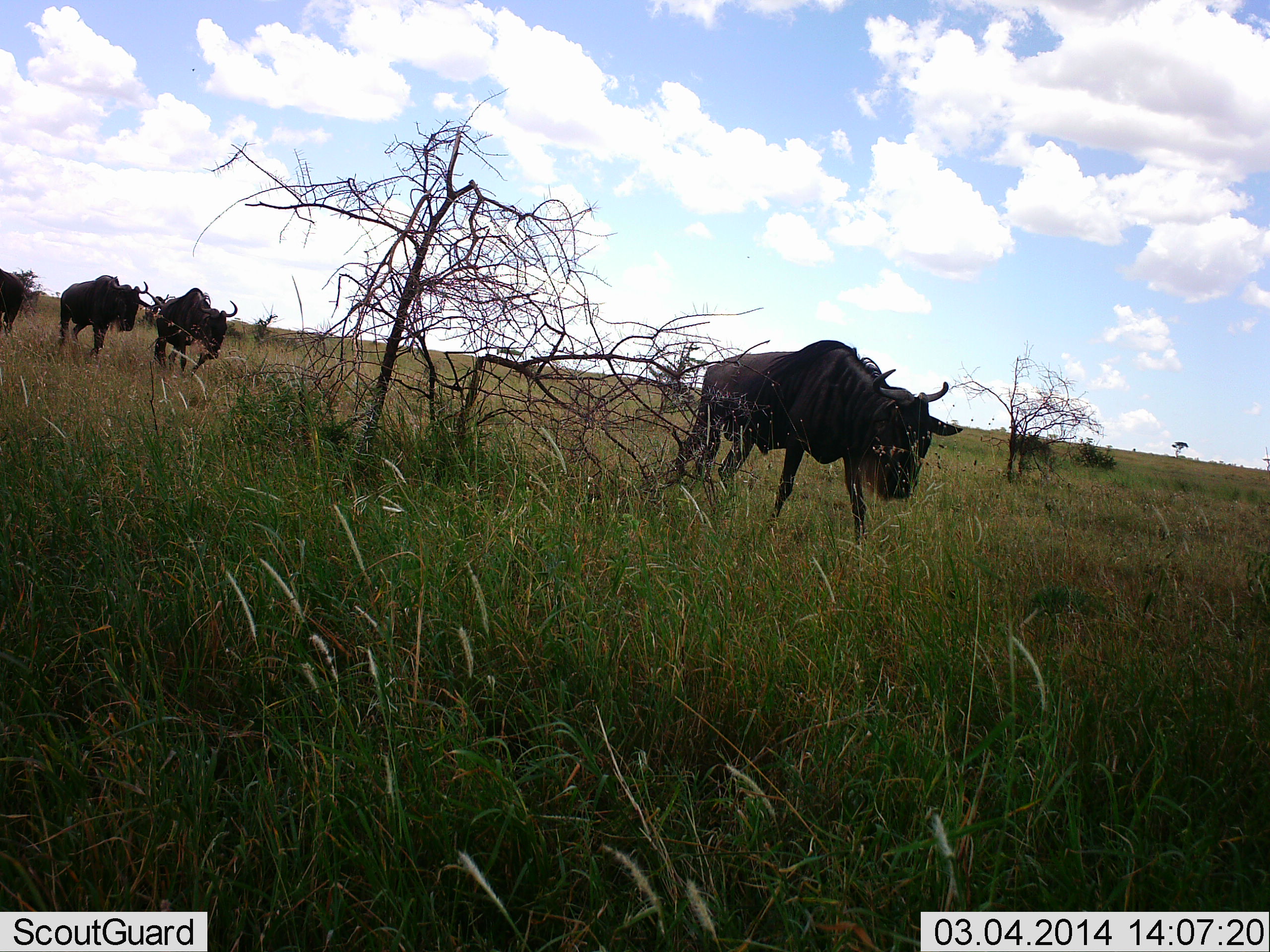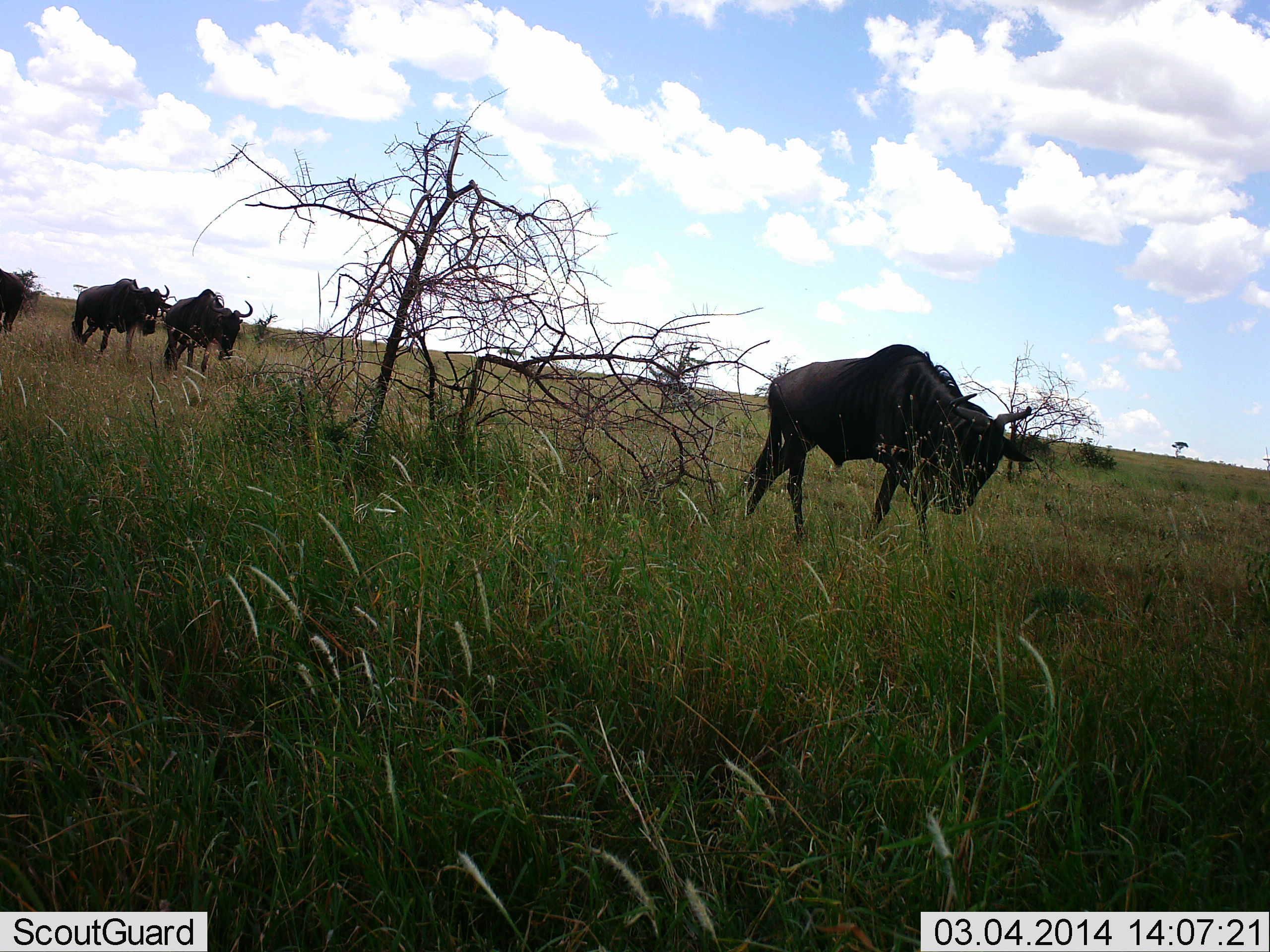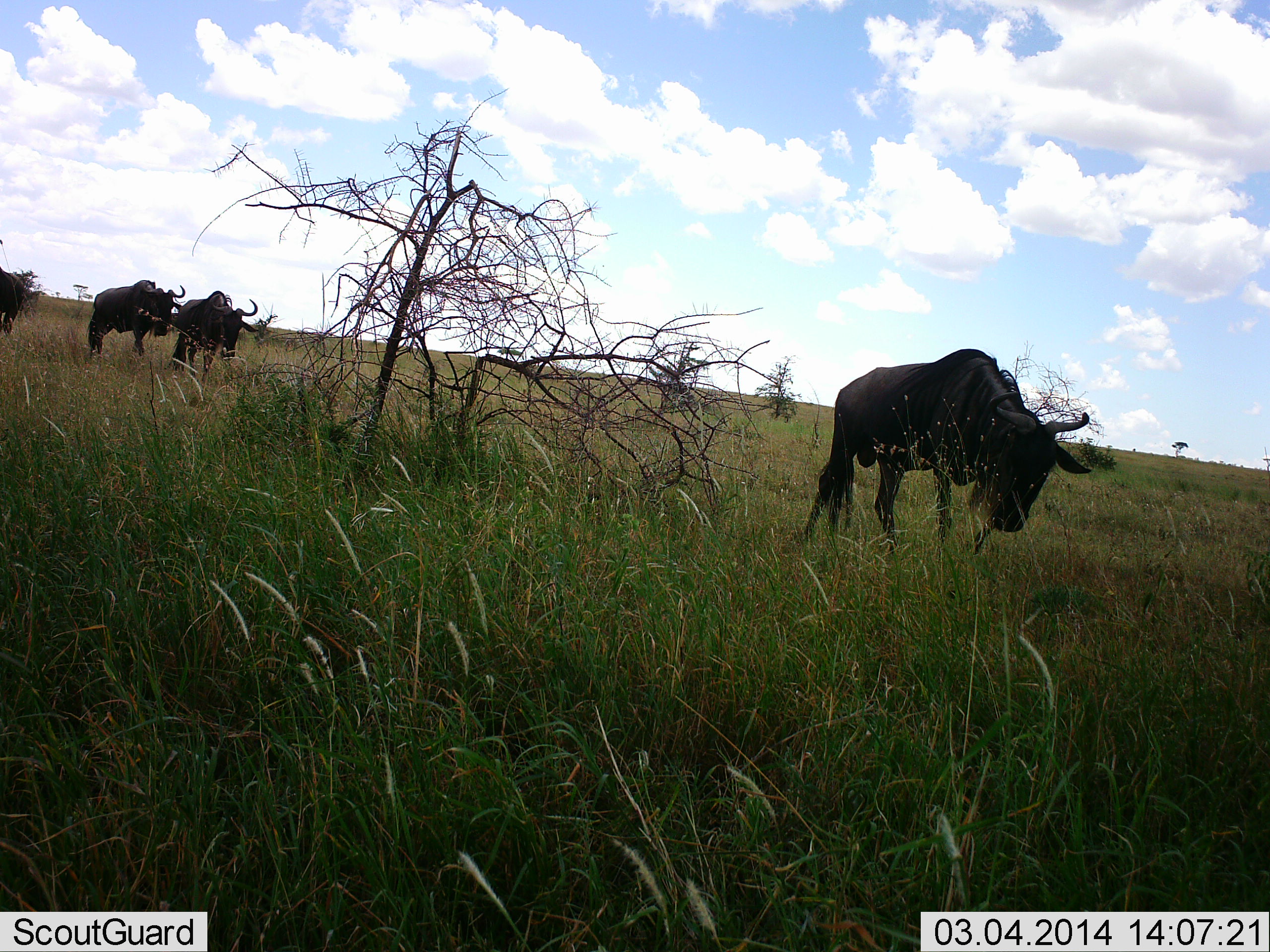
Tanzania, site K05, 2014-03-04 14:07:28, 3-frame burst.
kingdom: Animalia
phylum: Chordata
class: Mammalia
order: Artiodactyla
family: Bovidae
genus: Connochaetes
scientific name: Connochaetes taurinus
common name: blue wildebeest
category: wildebeest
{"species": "wildebeest (blue wildebeest) (Connochaetes taurinus)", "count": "3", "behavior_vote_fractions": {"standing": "20%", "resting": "0%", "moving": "80%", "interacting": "0%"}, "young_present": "0%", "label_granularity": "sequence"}